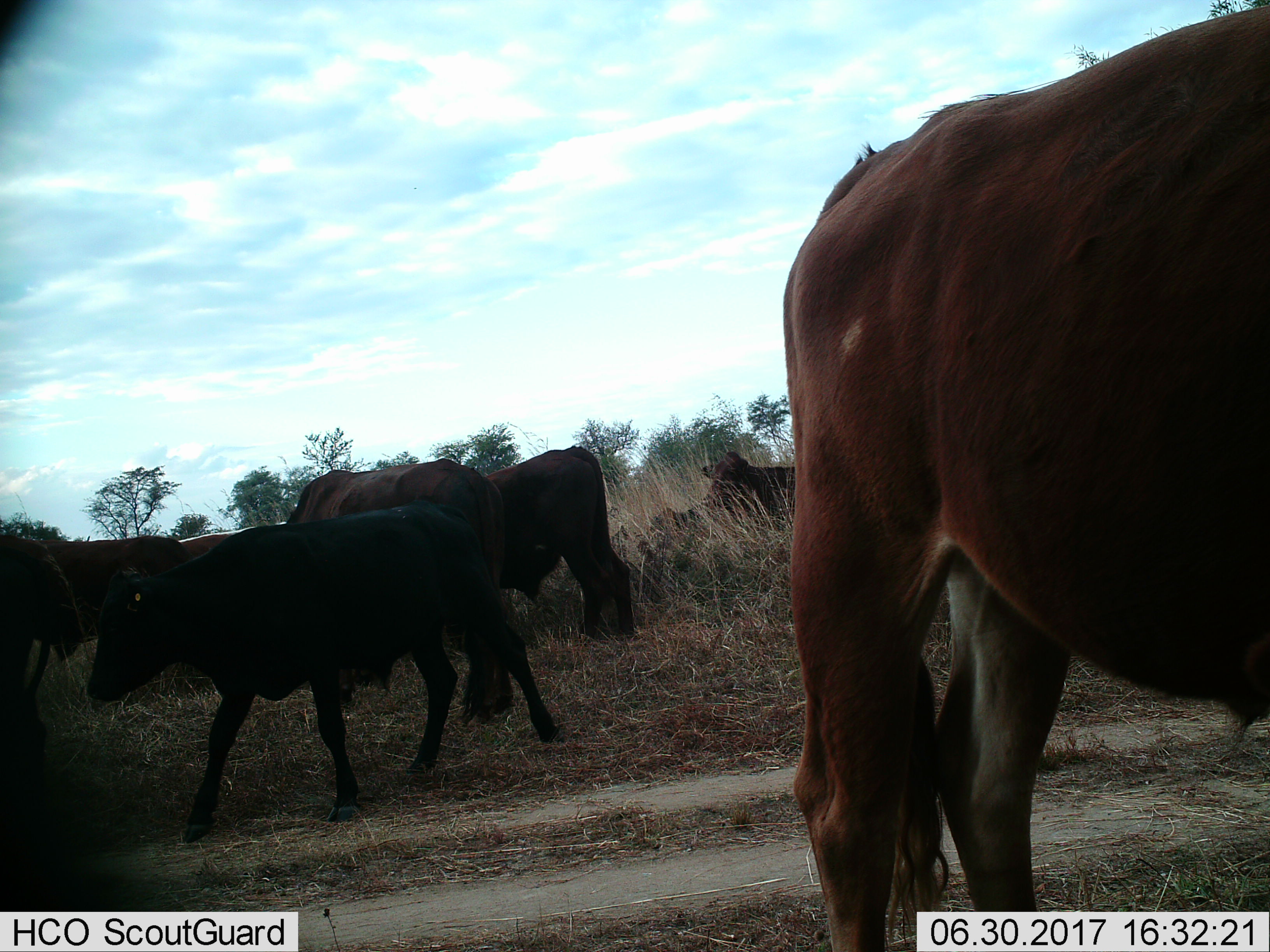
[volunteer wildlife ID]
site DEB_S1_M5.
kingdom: Animalia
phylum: Chordata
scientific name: Vertebrata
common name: domestic animal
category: domesticanimal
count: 7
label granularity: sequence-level